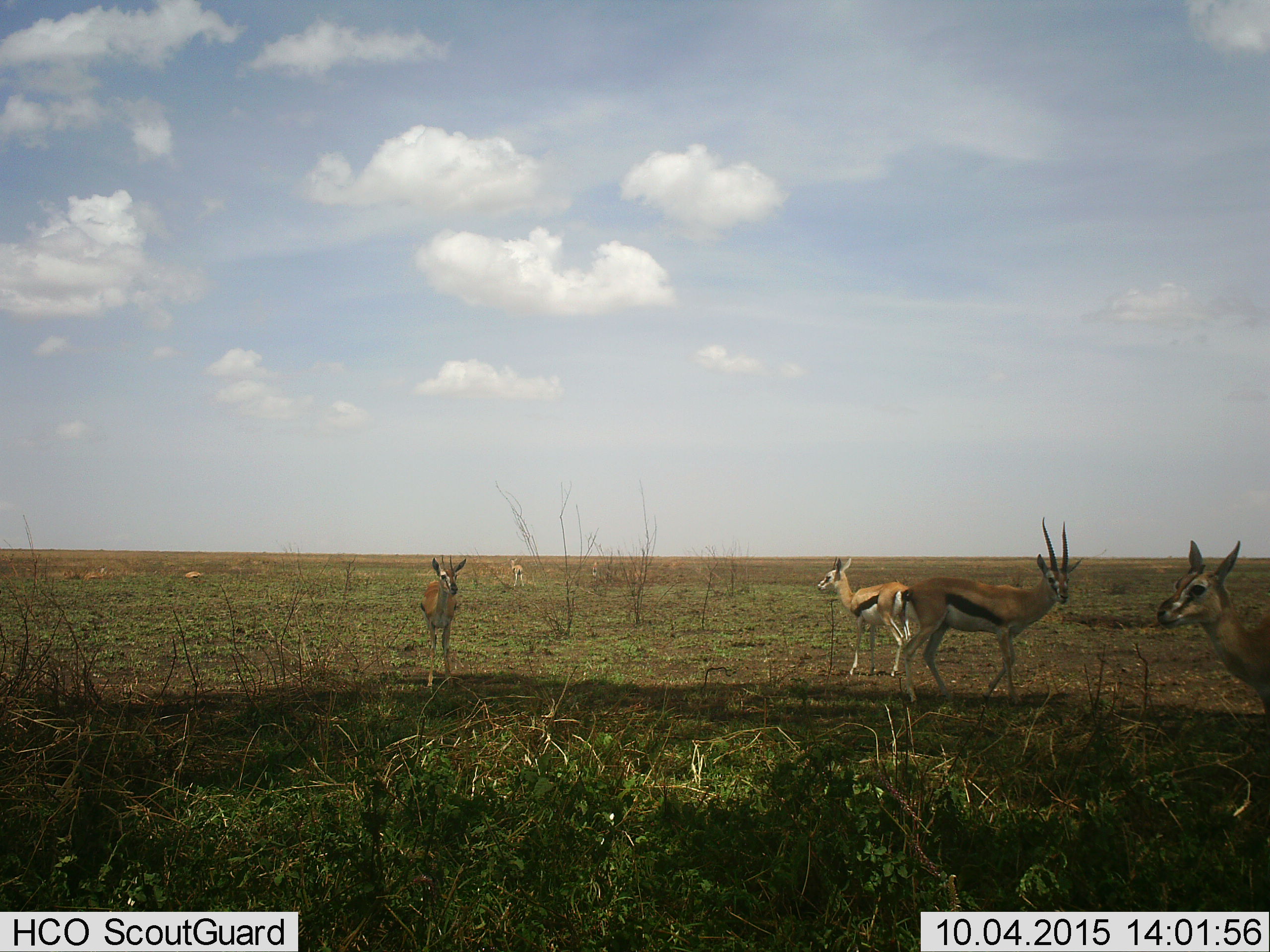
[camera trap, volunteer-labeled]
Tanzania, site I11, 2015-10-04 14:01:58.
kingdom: Animalia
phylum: Chordata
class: Mammalia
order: Artiodactyla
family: Bovidae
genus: Eudorcas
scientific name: Eudorcas thomsonii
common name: thomson's gazelle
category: gazellethomsons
Gazellethomsons (thomson's gazelle) (Eudorcas thomsonii), count 6. Behavior (volunteer vote fractions): standing 100%, resting 12%, moving 12%, interacting 0%. Young present (vote fraction): 0%. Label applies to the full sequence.